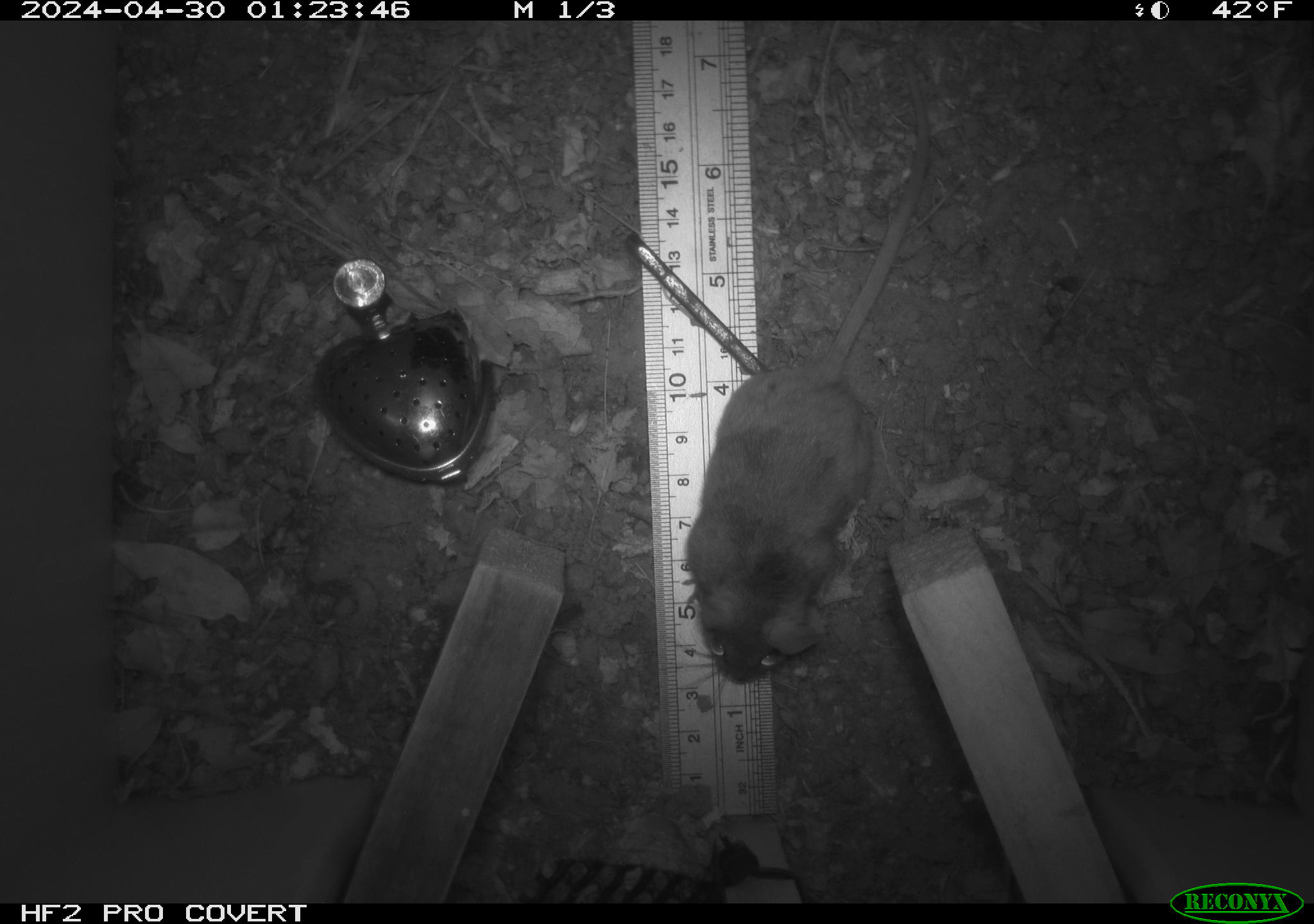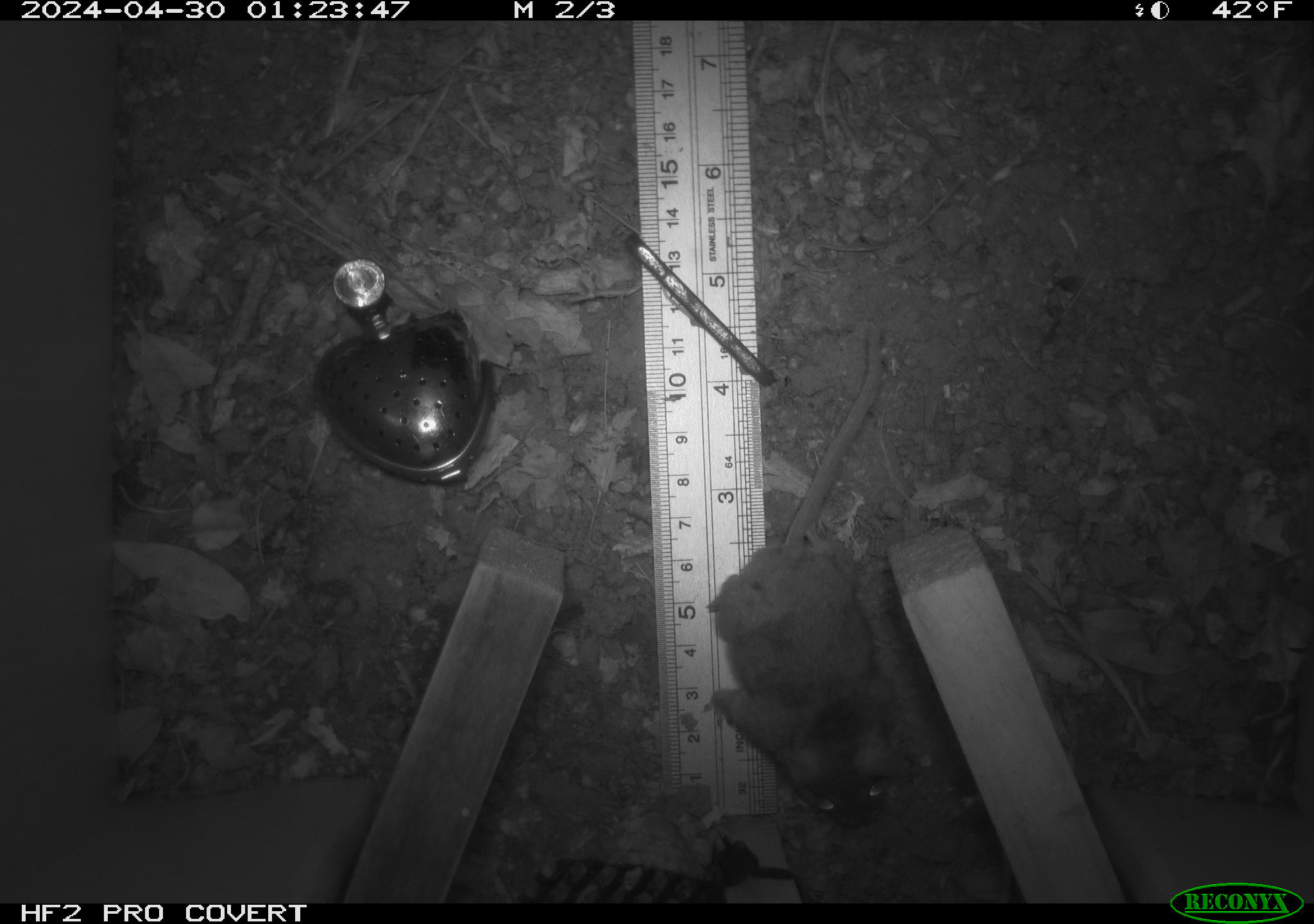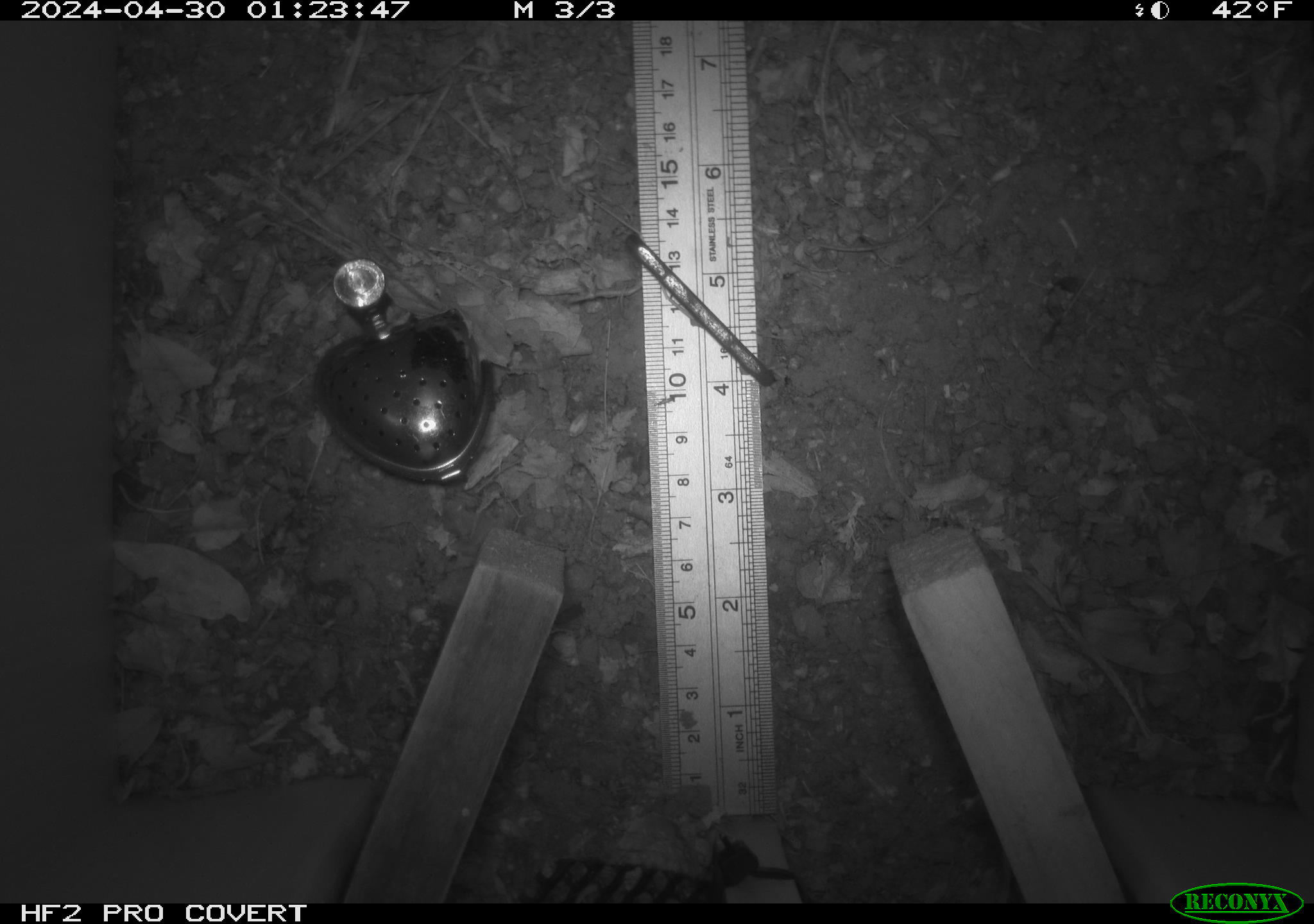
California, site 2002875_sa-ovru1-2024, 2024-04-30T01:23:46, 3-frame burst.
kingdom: Animalia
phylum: Chordata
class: Mammalia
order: Rodentia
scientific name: Rodentia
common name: rodent